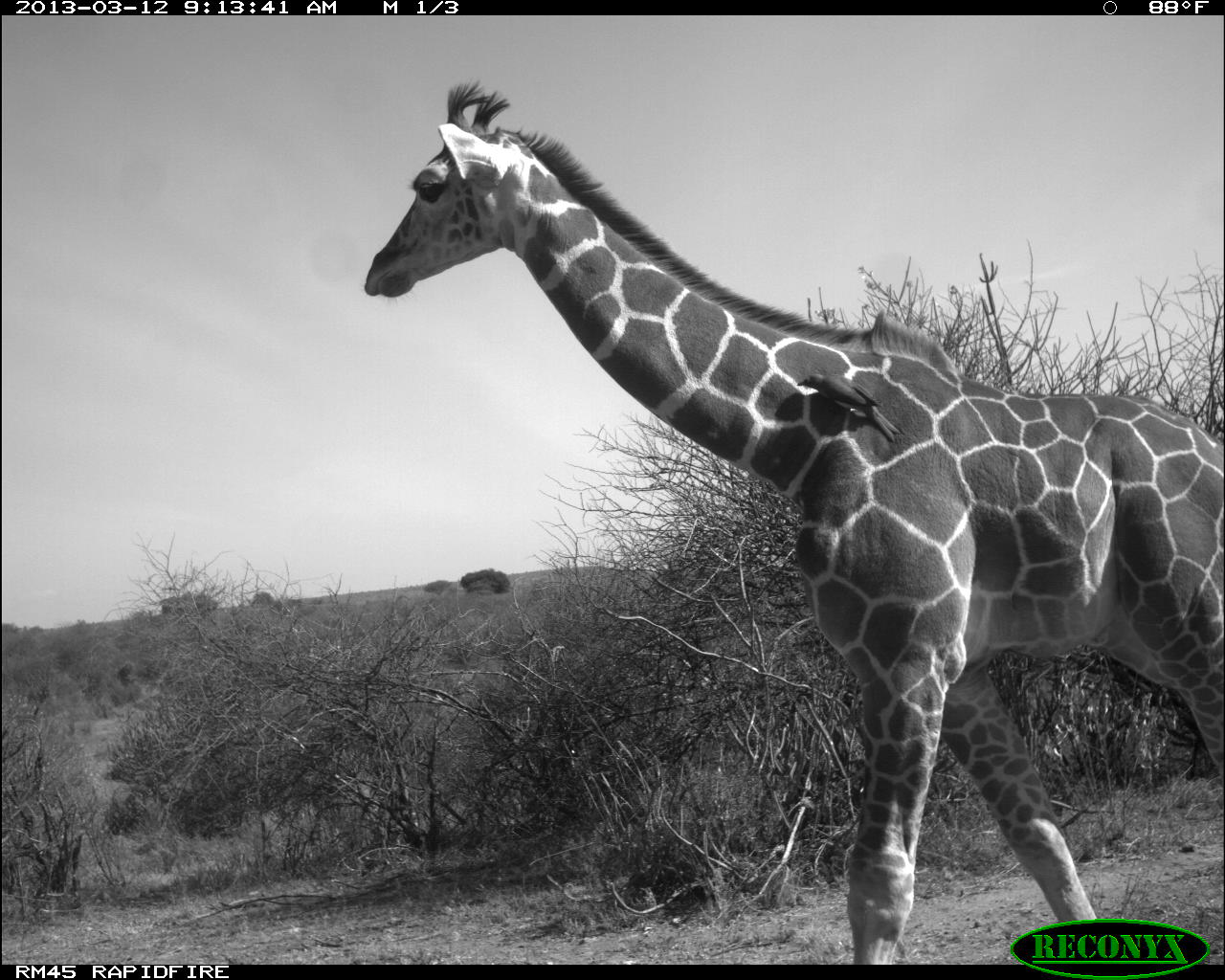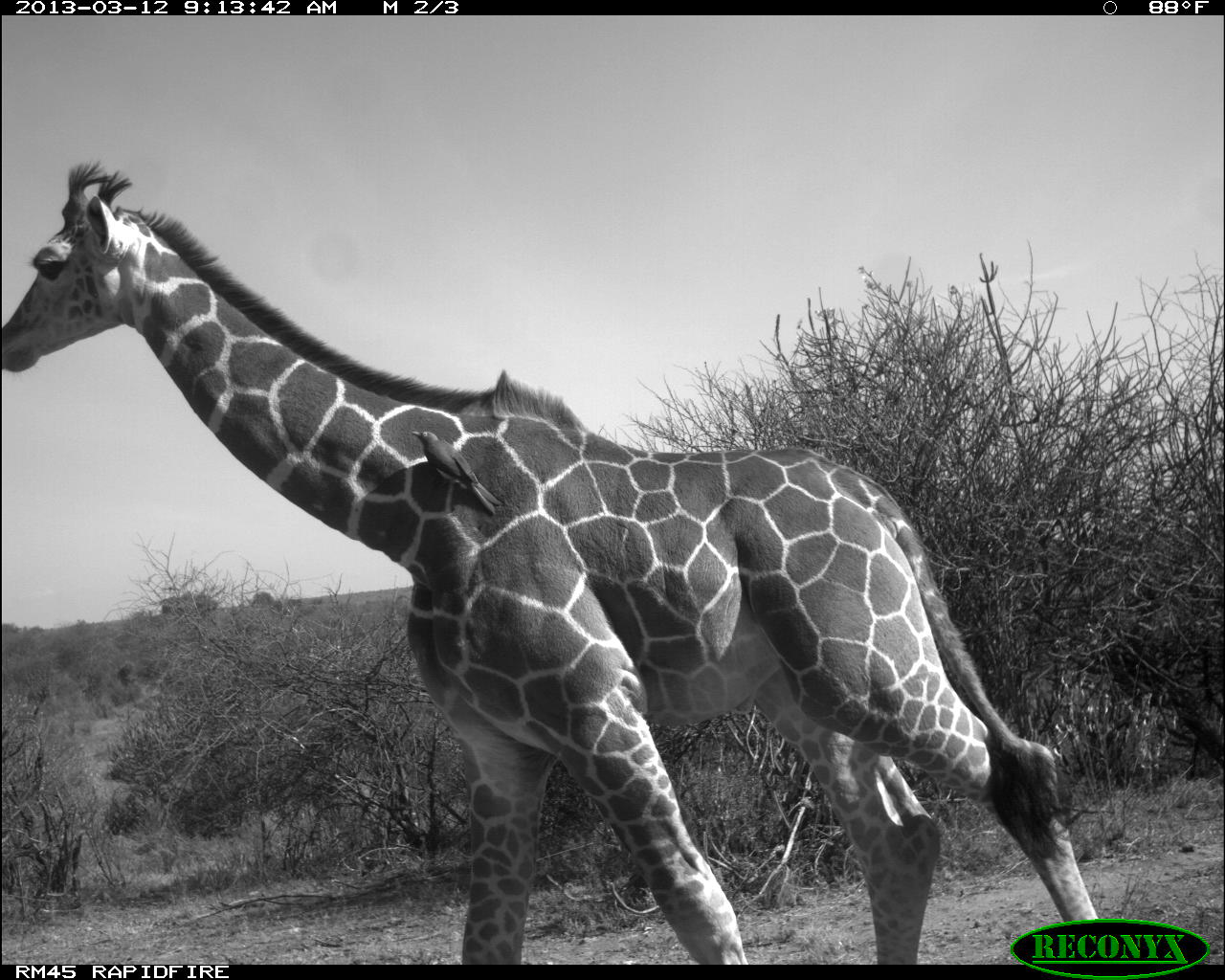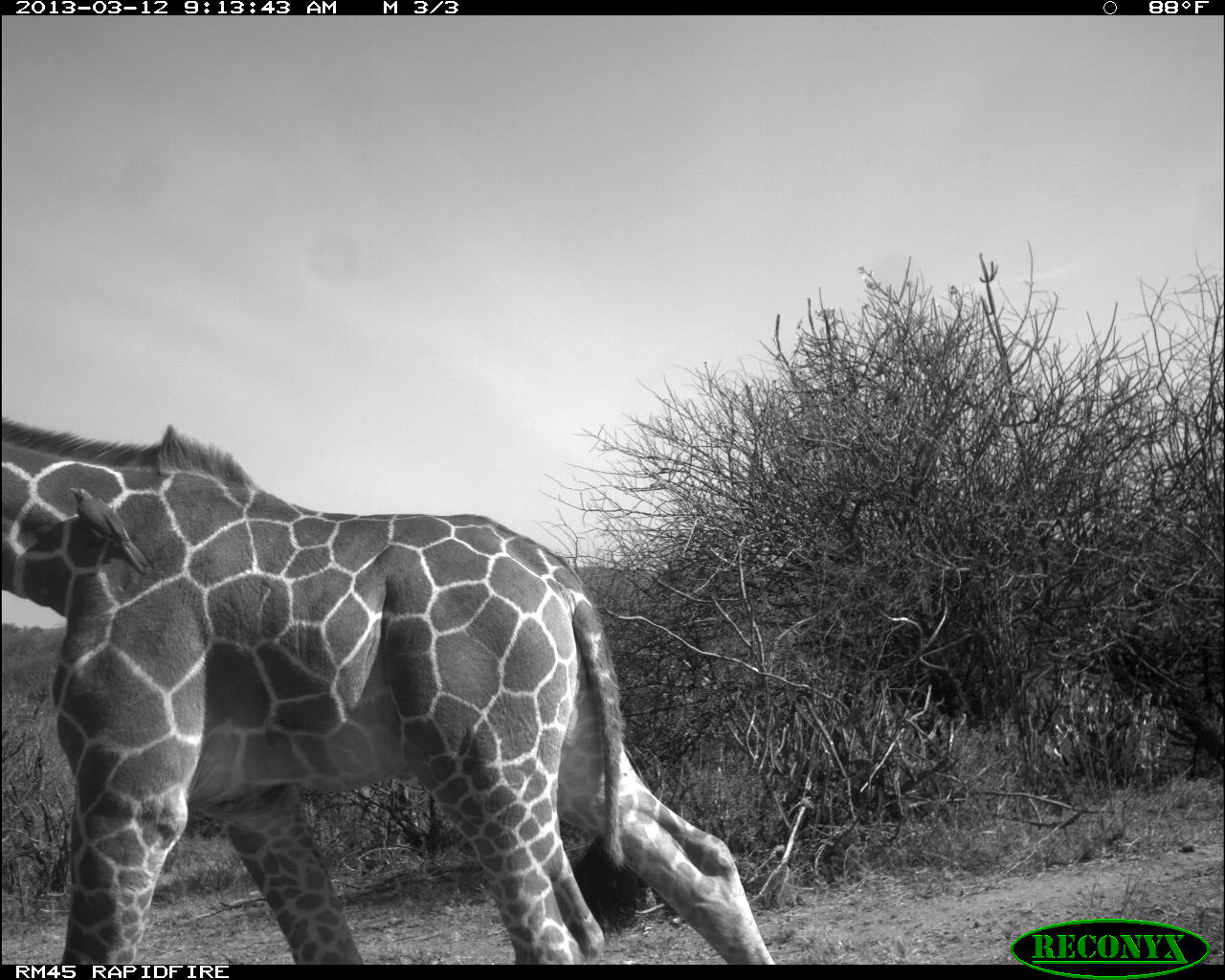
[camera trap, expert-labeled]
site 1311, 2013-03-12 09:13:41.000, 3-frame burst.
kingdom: Animalia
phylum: Chordata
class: Mammalia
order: Artiodactyla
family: Giraffidae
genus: Giraffa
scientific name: Giraffa camelopardalis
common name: giraffe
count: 1